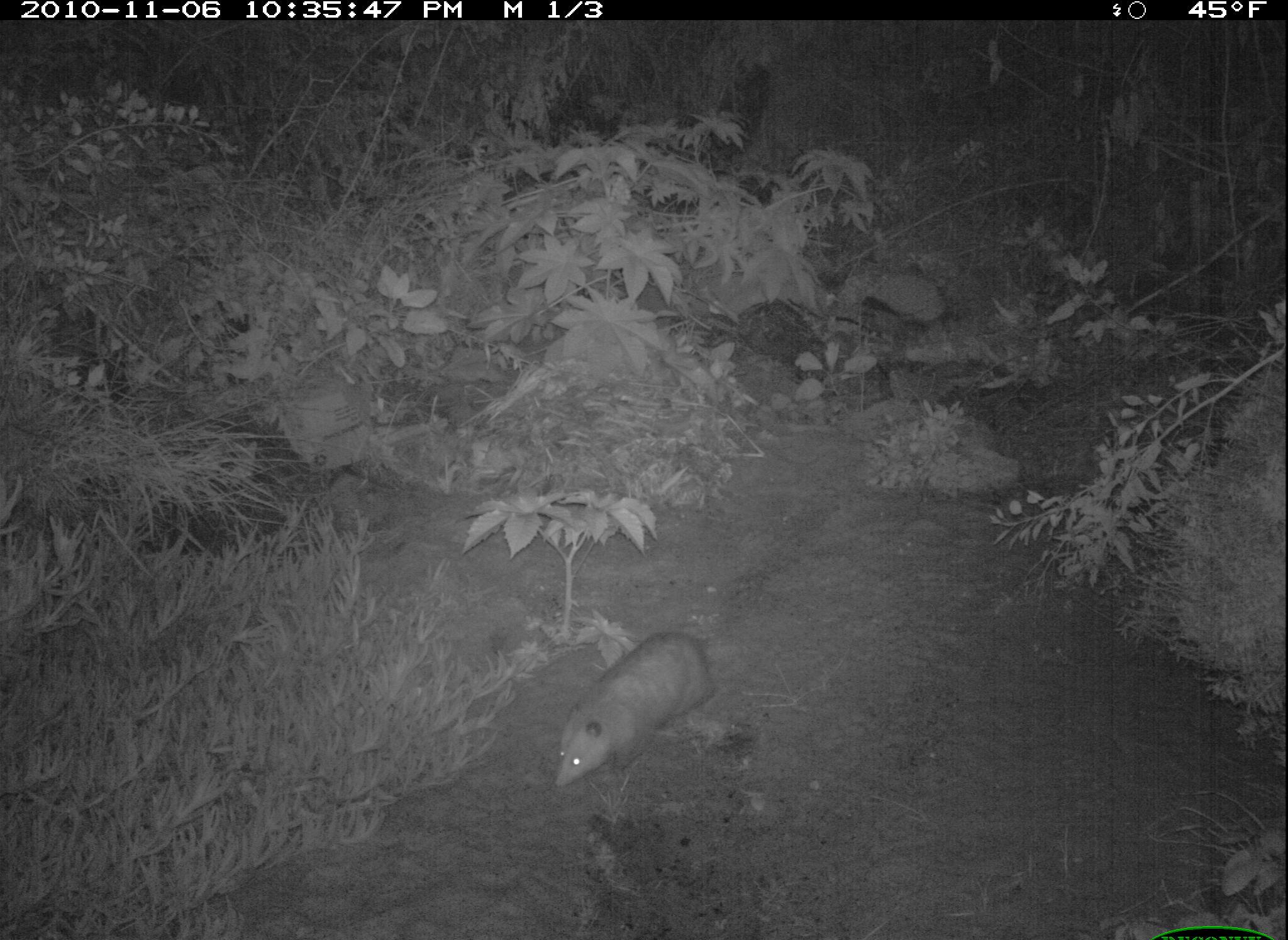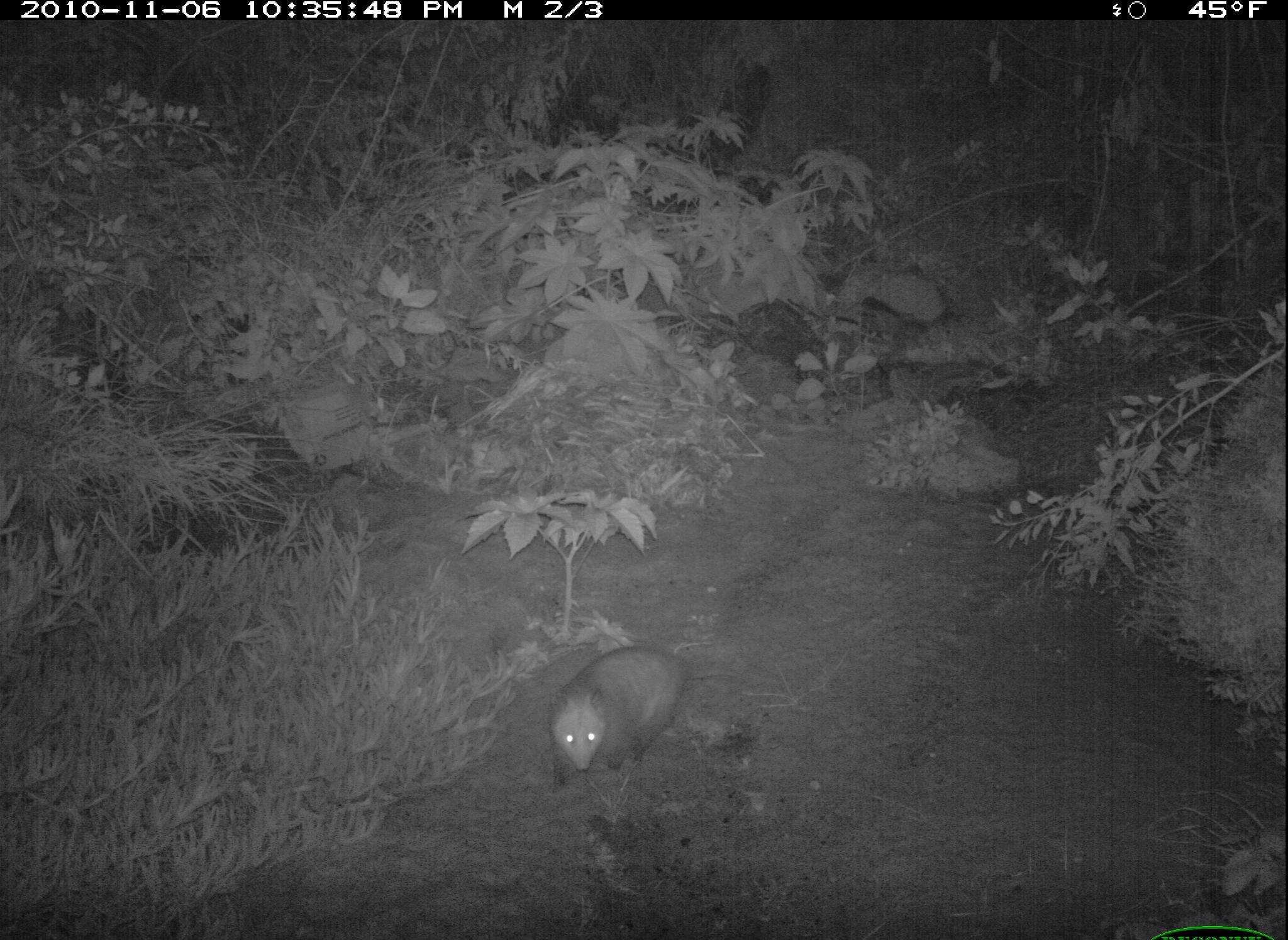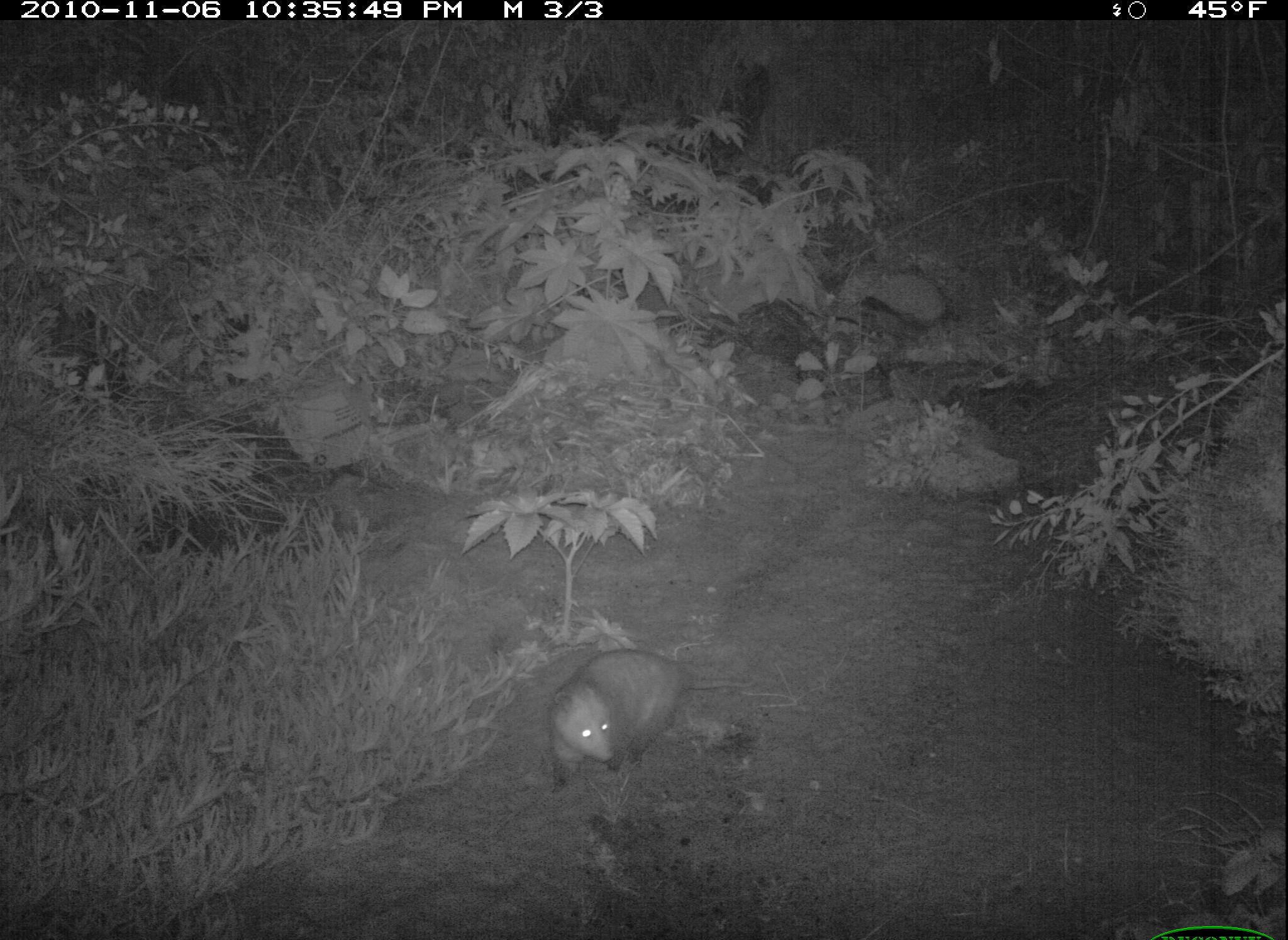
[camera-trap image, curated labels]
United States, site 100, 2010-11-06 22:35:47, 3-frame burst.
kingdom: Animalia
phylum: Chordata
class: Mammalia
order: Didelphimorphia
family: Didelphidae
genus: Didelphis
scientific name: Didelphis virginiana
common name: virginia opossum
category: opossum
Opossum (virginia opossum) (Didelphis virginiana).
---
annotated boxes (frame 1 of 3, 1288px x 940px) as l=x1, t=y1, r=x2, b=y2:
opossum: l=547, t=623, r=734, b=801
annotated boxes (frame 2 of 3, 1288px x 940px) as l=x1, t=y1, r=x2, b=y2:
opossum: l=535, t=636, r=715, b=791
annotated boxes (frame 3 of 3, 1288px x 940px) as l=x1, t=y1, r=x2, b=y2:
opossum: l=535, t=644, r=763, b=786